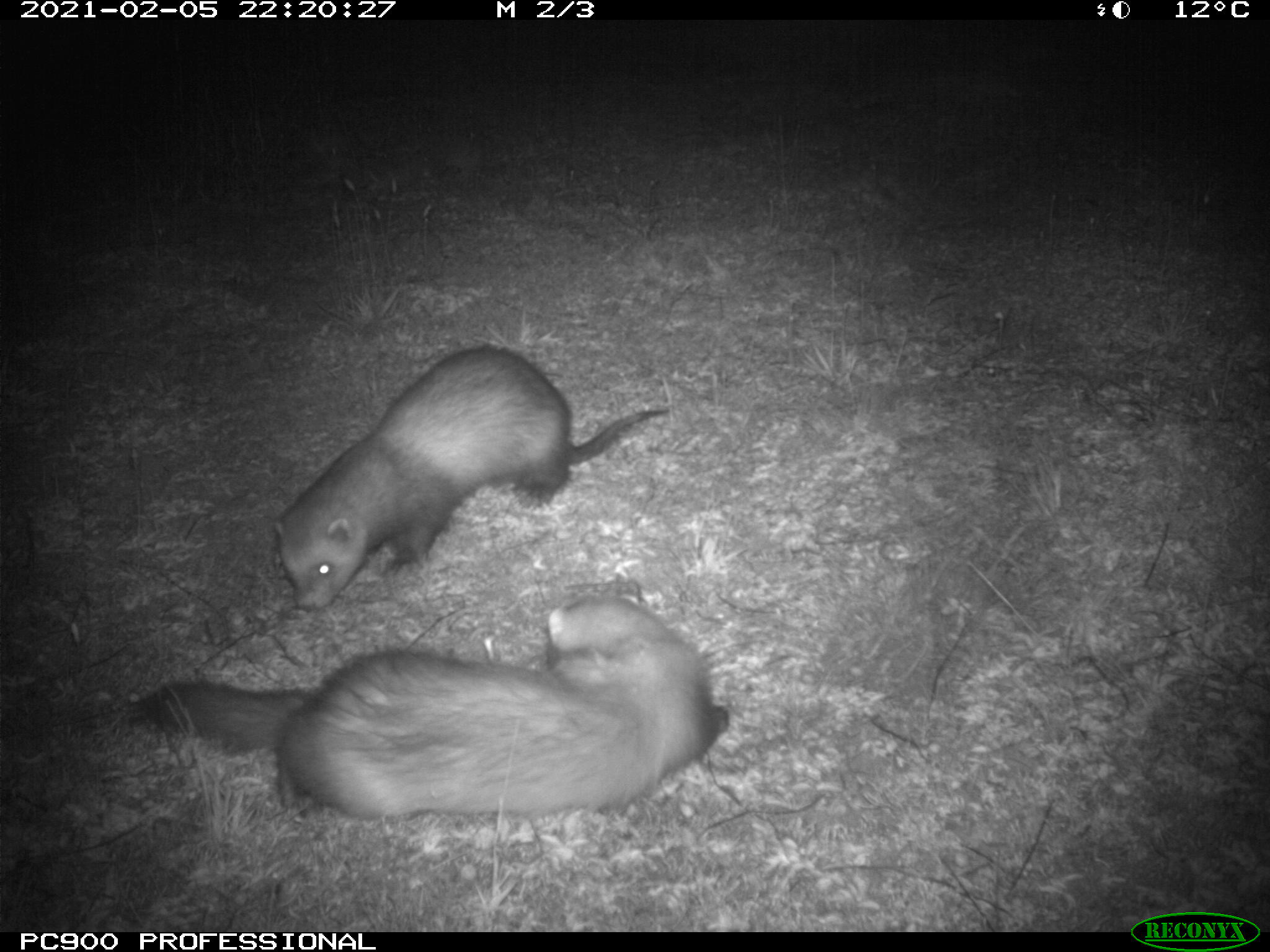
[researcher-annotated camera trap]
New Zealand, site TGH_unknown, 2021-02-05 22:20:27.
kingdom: Animalia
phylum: Chordata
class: Mammalia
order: Carnivora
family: Mustelidae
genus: Mustela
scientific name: Mustela furo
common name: ferret